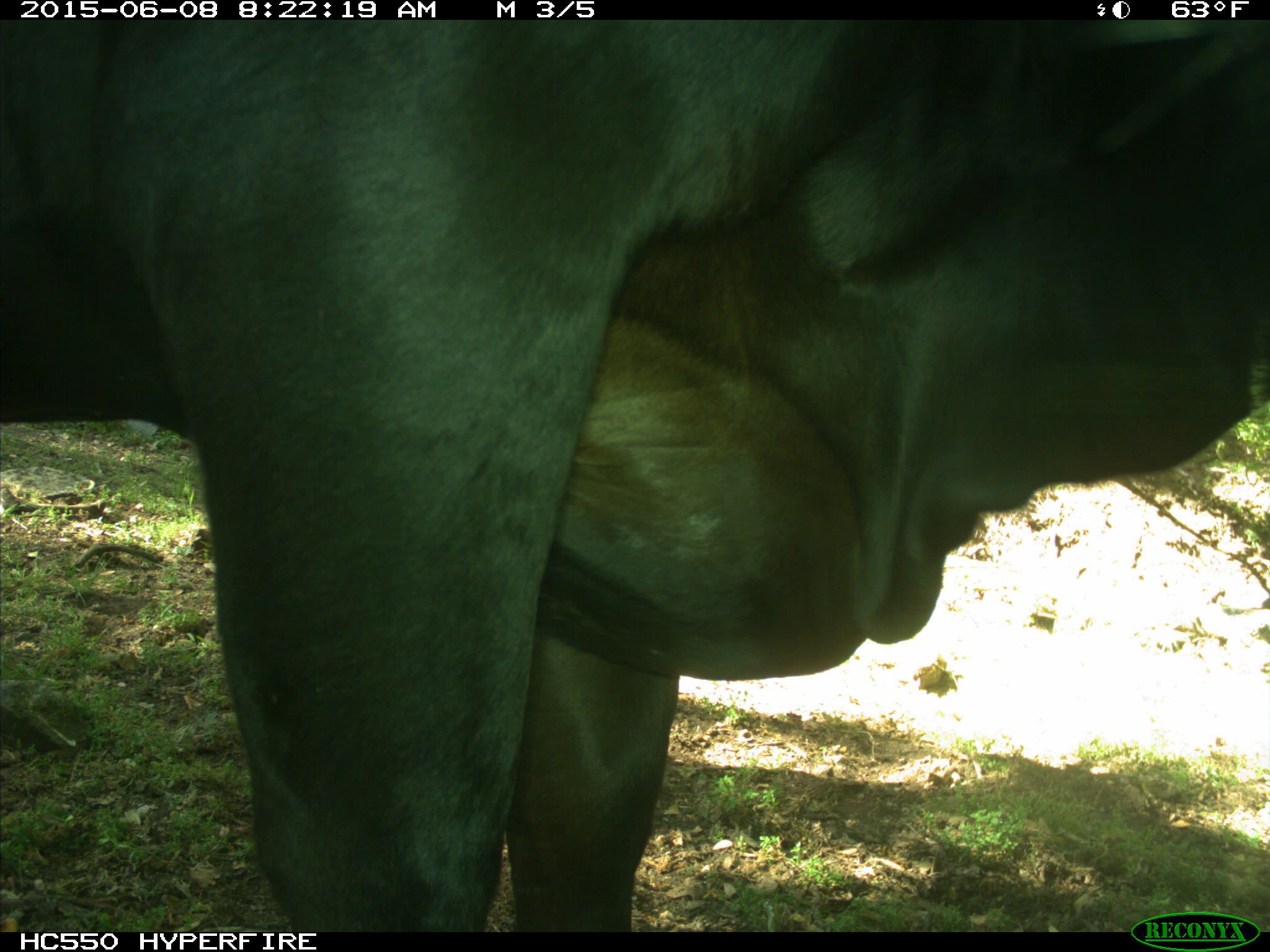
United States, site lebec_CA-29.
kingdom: Animalia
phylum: Chordata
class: Mammalia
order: Artiodactyla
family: Bovidae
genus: Bos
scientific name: Bos taurus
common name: domestic cow